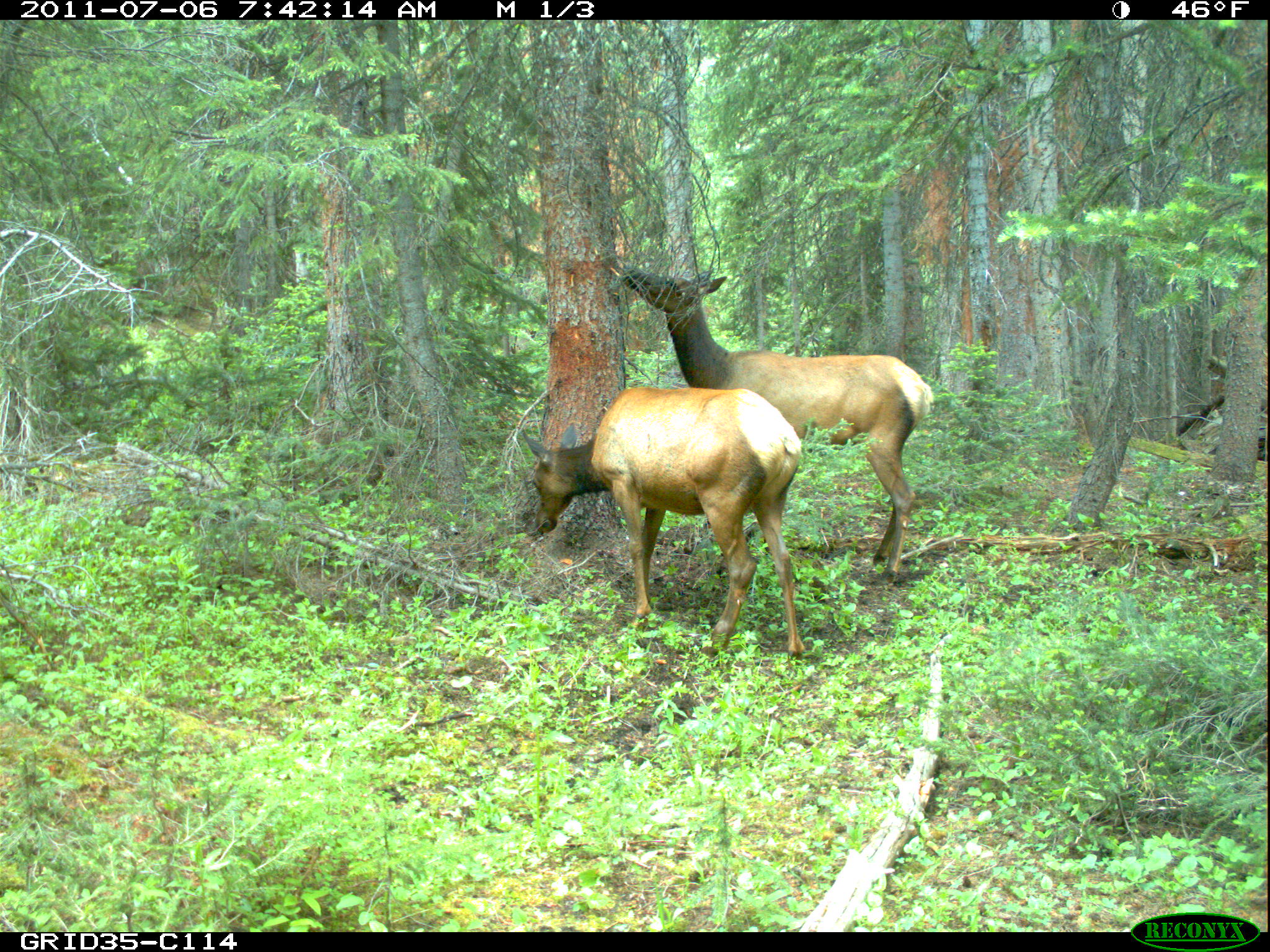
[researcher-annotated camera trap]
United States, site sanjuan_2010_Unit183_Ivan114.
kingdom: Animalia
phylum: Chordata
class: Mammalia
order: Artiodactyla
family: Cervidae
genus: Cervus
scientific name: Cervus elaphus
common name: red deer